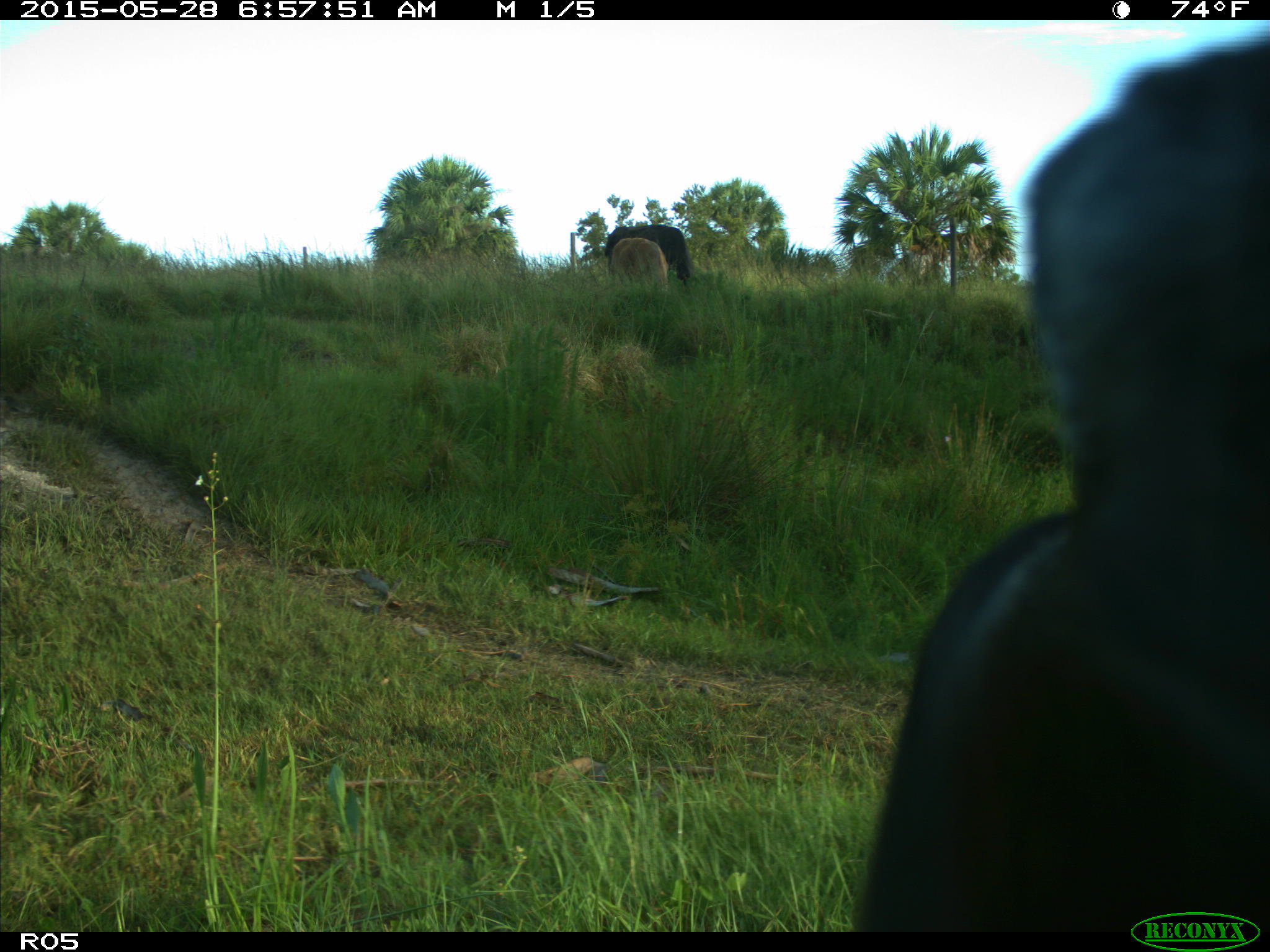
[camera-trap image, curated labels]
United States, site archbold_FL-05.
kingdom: Animalia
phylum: Chordata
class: Mammalia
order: Artiodactyla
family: Bovidae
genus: Bos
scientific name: Bos taurus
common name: domestic cow